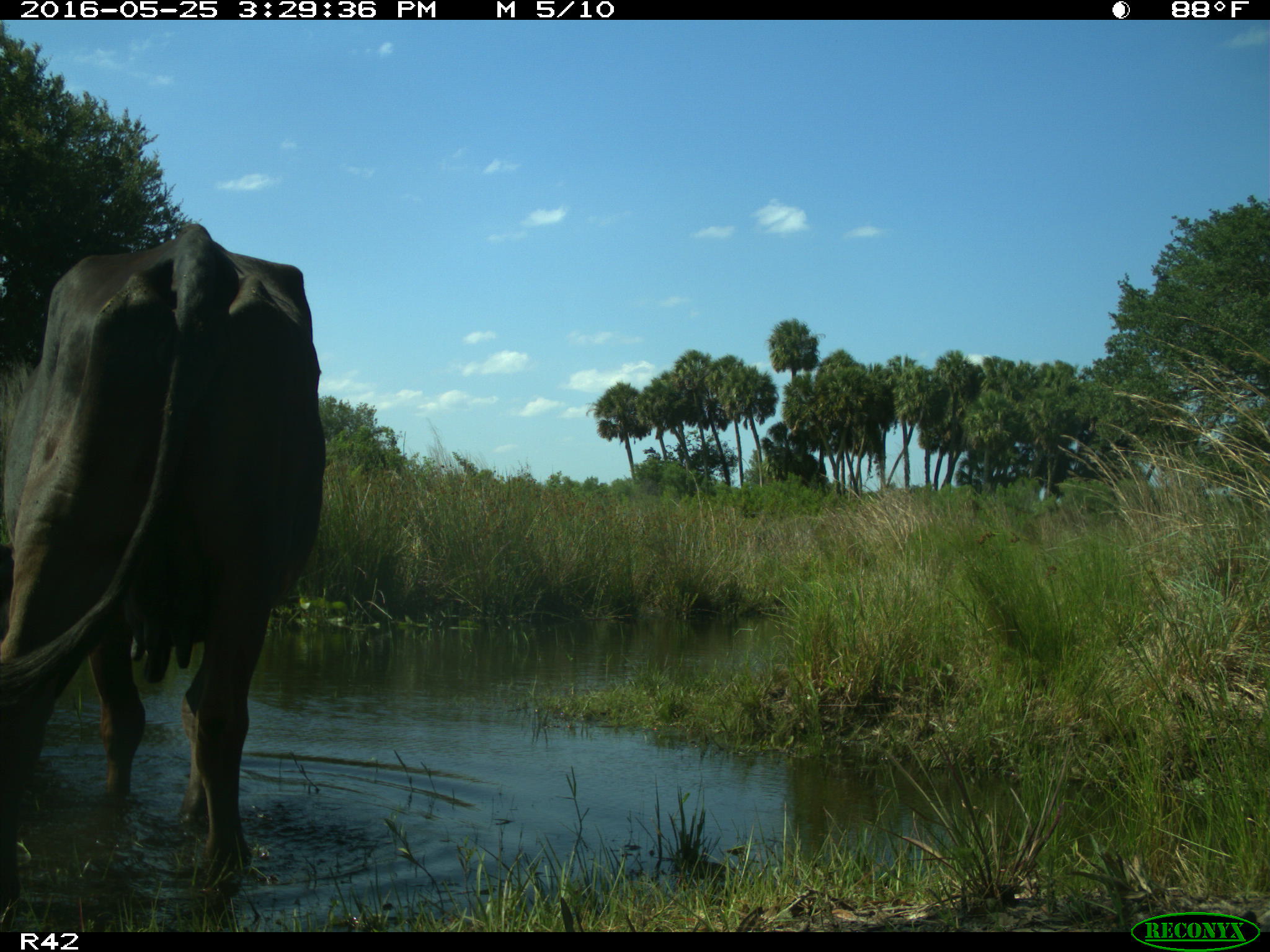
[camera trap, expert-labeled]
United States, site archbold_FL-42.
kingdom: Animalia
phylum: Chordata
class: Mammalia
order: Artiodactyla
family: Bovidae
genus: Bos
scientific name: Bos taurus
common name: domestic cow